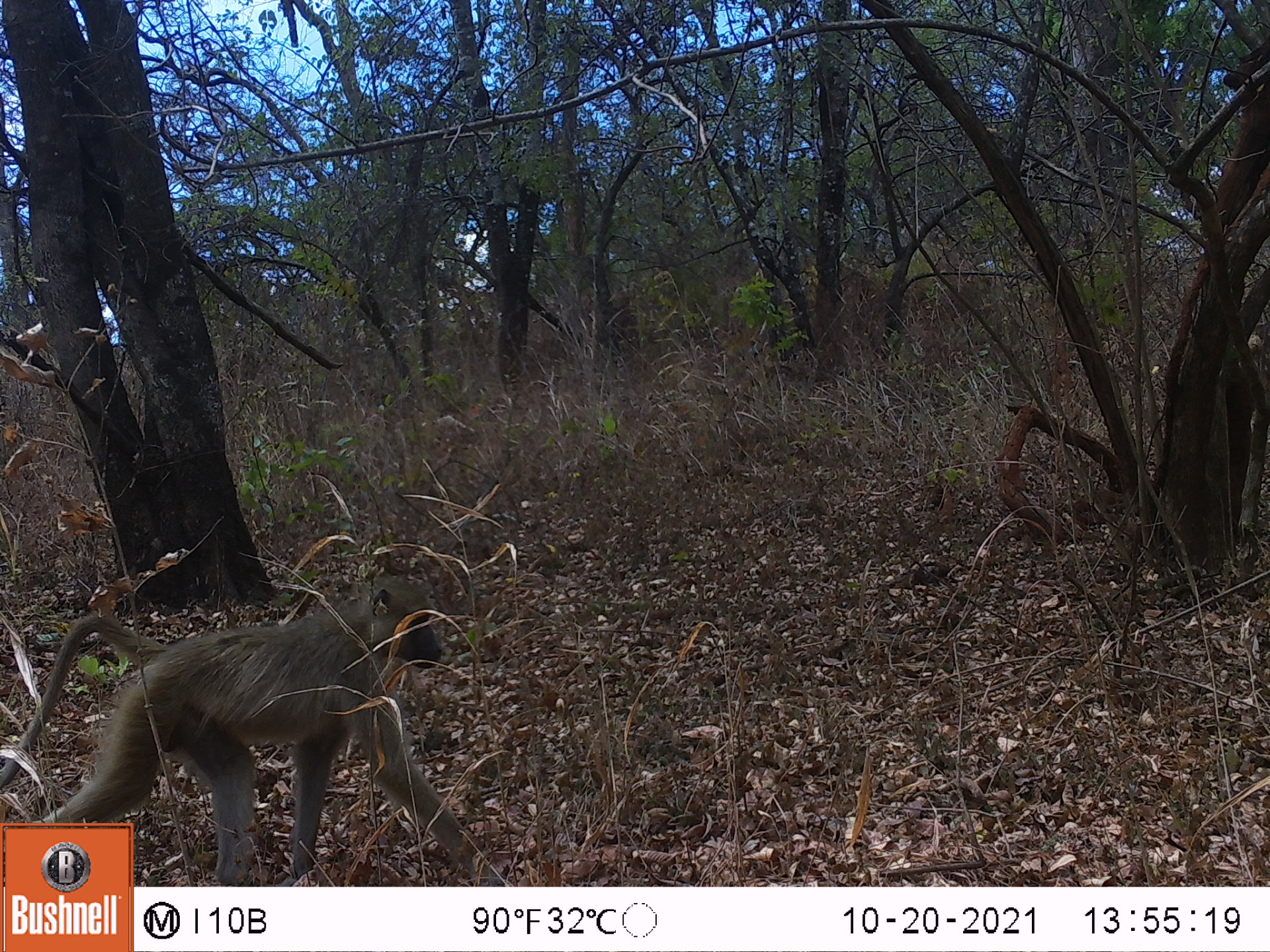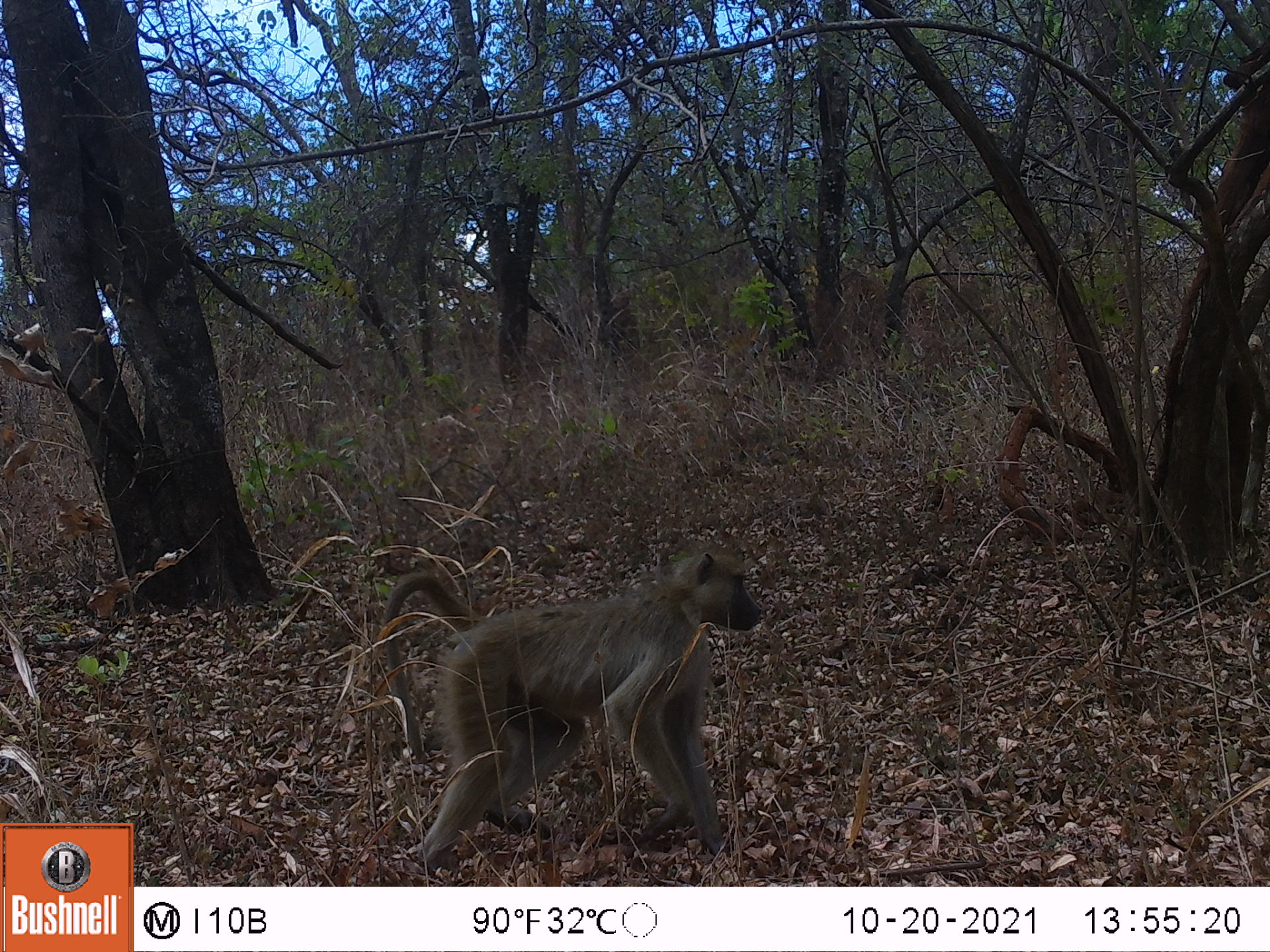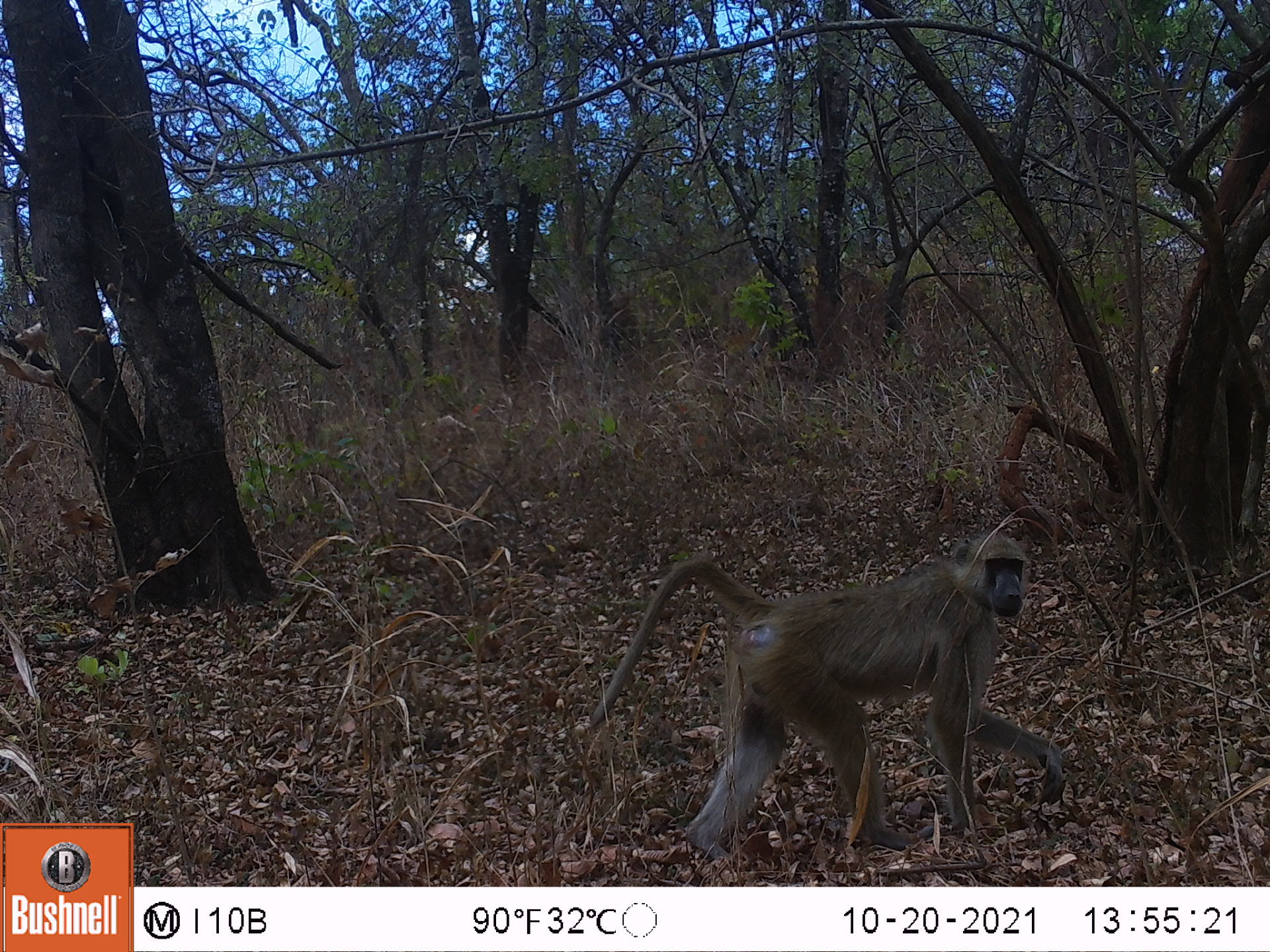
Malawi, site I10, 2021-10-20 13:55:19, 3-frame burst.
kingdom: Animalia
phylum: Chordata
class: Mammalia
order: Primates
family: Cercopithecidae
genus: Papio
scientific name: Papio cynocephalus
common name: yellow baboon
Yellow baboon (Papio cynocephalus), count 1.